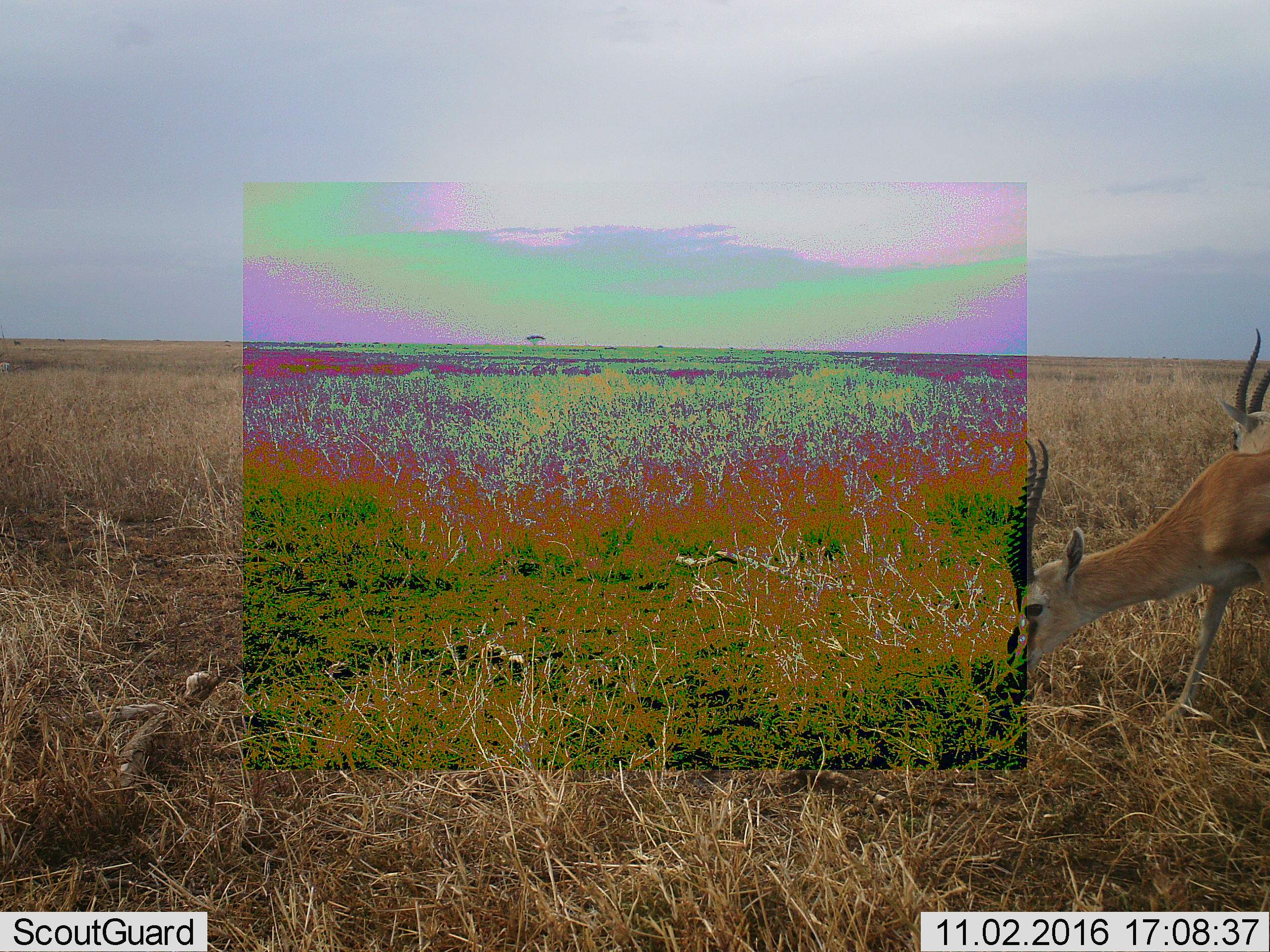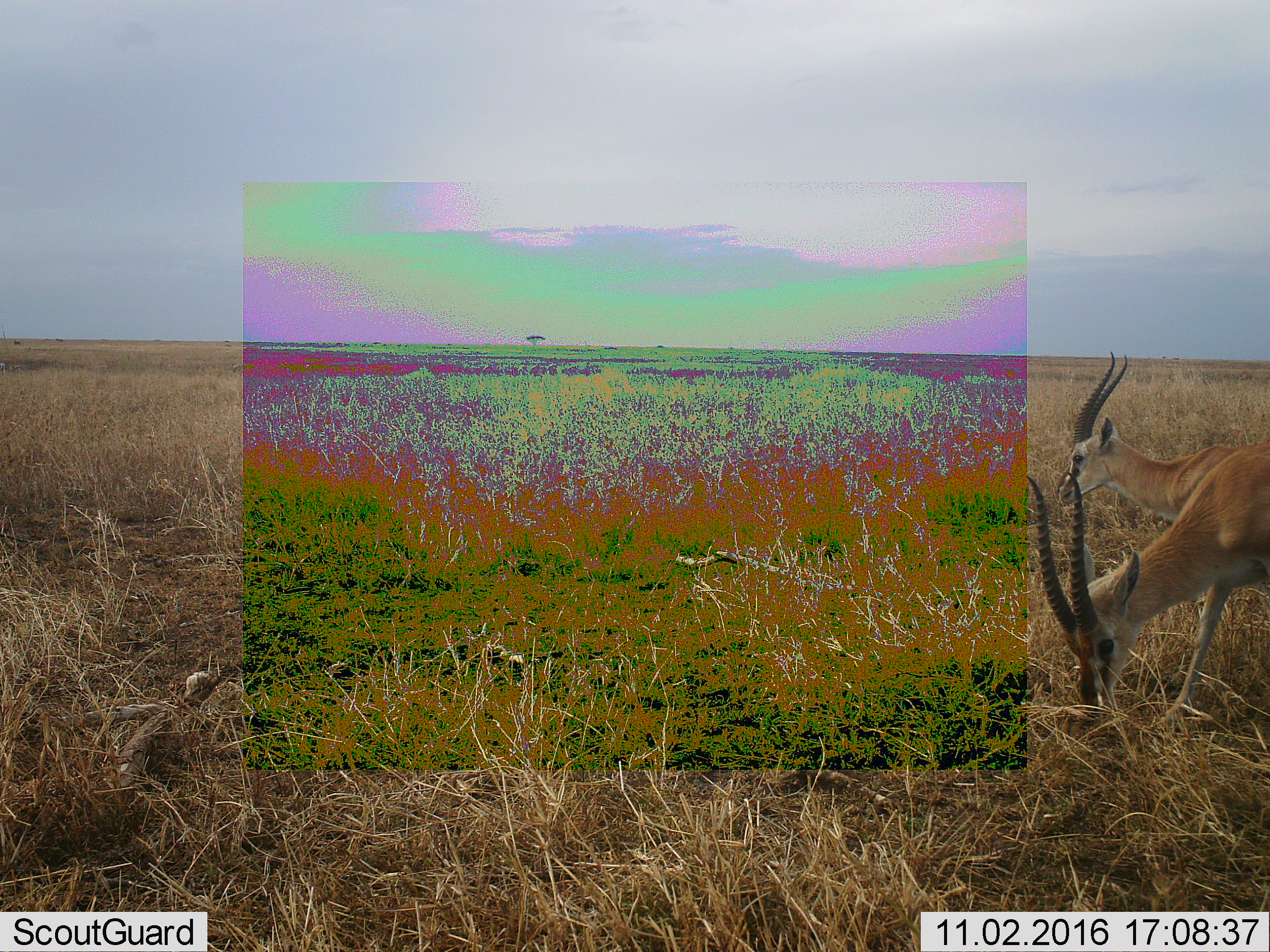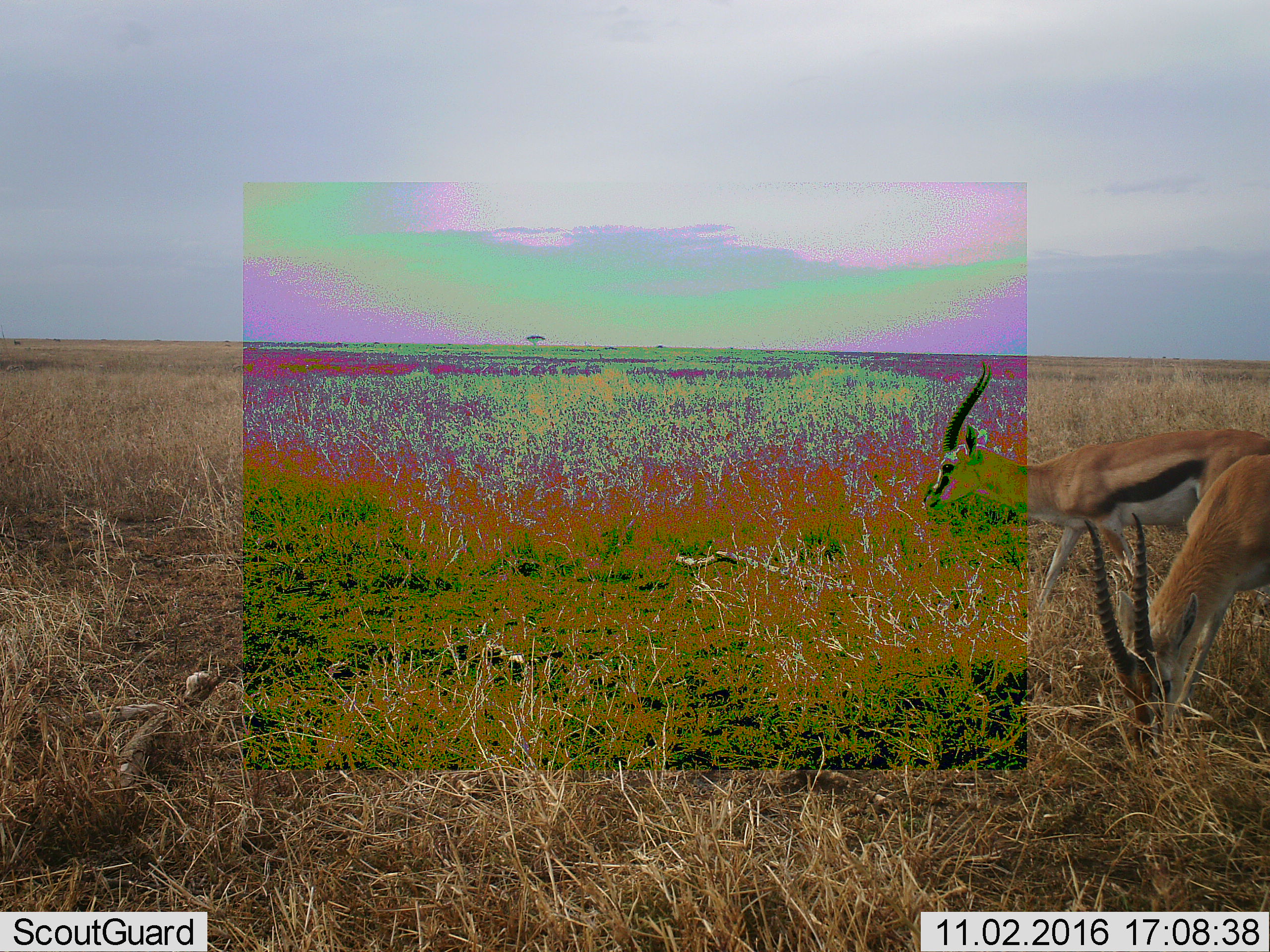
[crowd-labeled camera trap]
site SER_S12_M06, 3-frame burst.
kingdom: Animalia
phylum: Chordata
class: Mammalia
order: Artiodactyla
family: Bovidae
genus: Eudorcas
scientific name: Eudorcas thomsonii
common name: thomson's gazelle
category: gazellethomsons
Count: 2.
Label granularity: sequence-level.